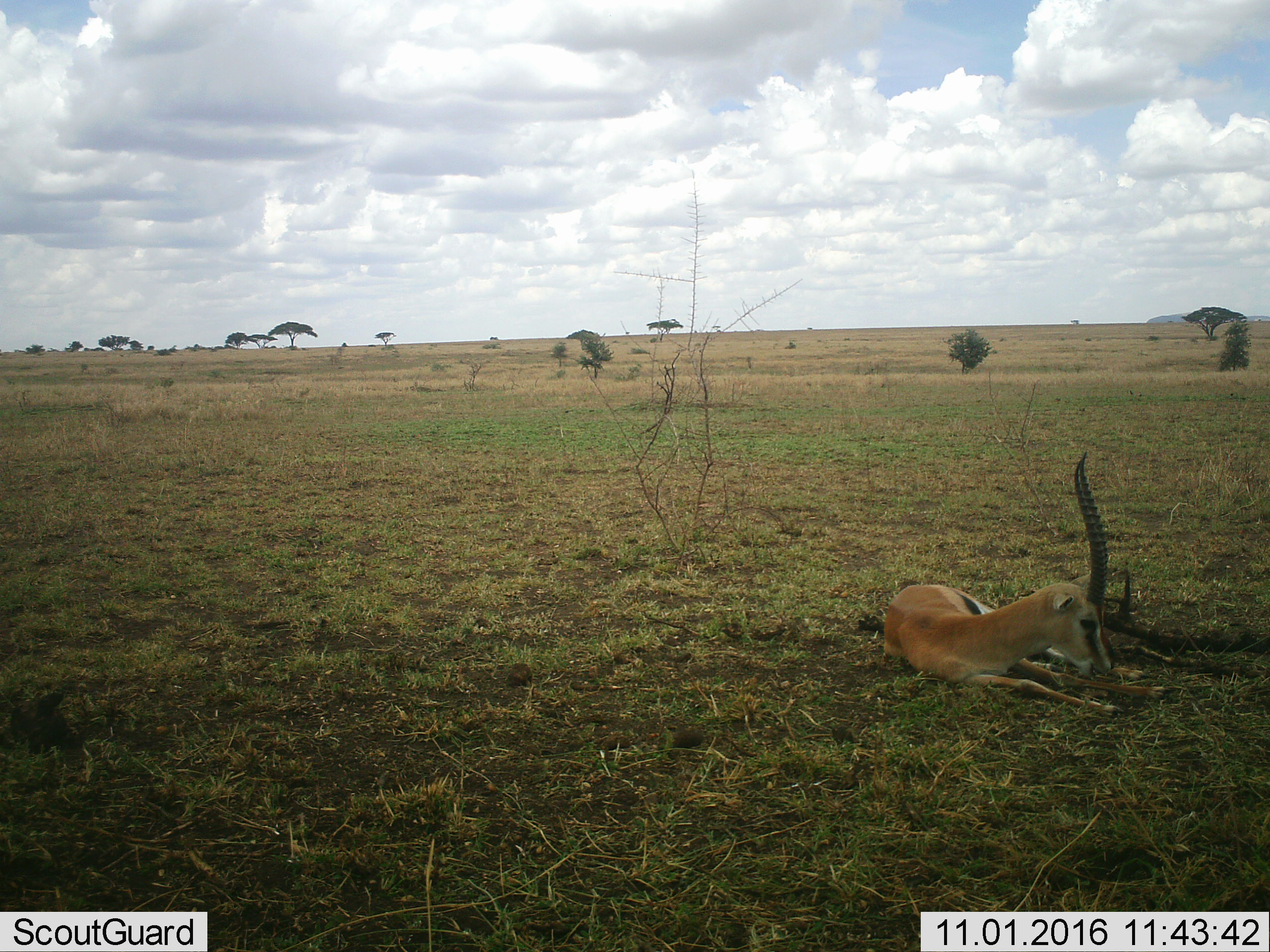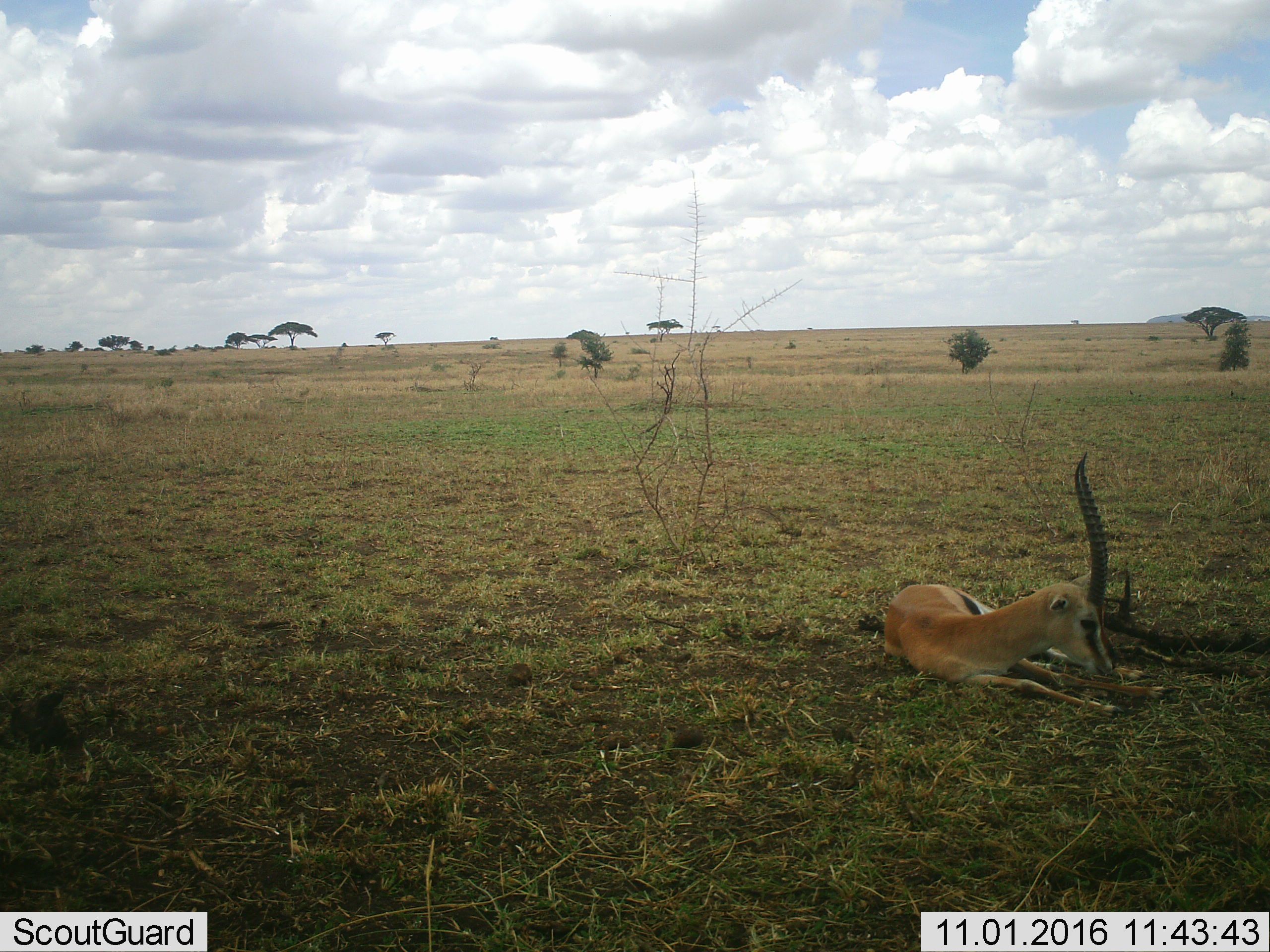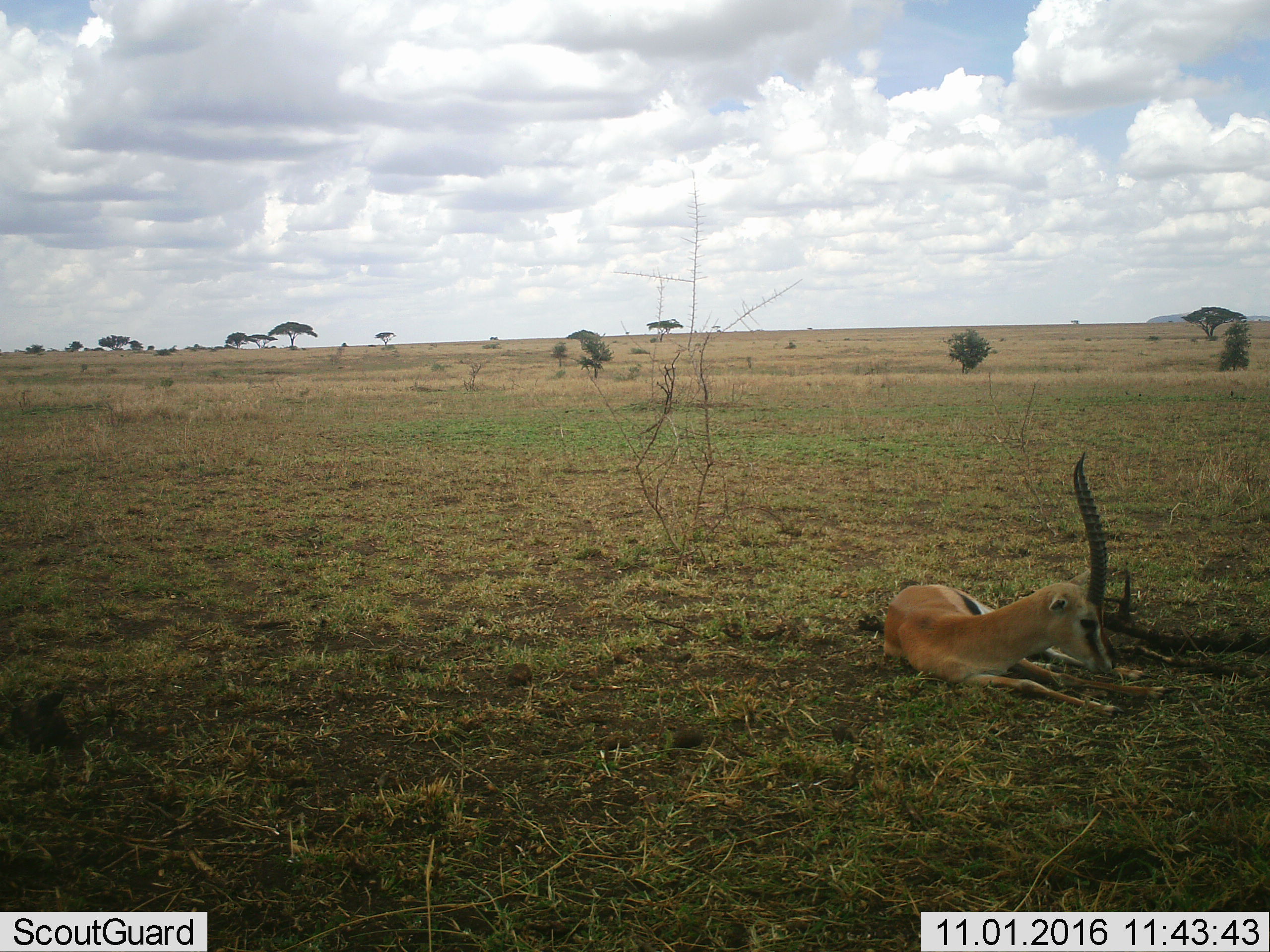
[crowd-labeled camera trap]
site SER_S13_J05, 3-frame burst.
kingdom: Animalia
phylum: Chordata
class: Mammalia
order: Artiodactyla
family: Bovidae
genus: Eudorcas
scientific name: Eudorcas thomsonii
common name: thomson's gazelle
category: gazellethomsons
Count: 1.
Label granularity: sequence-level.